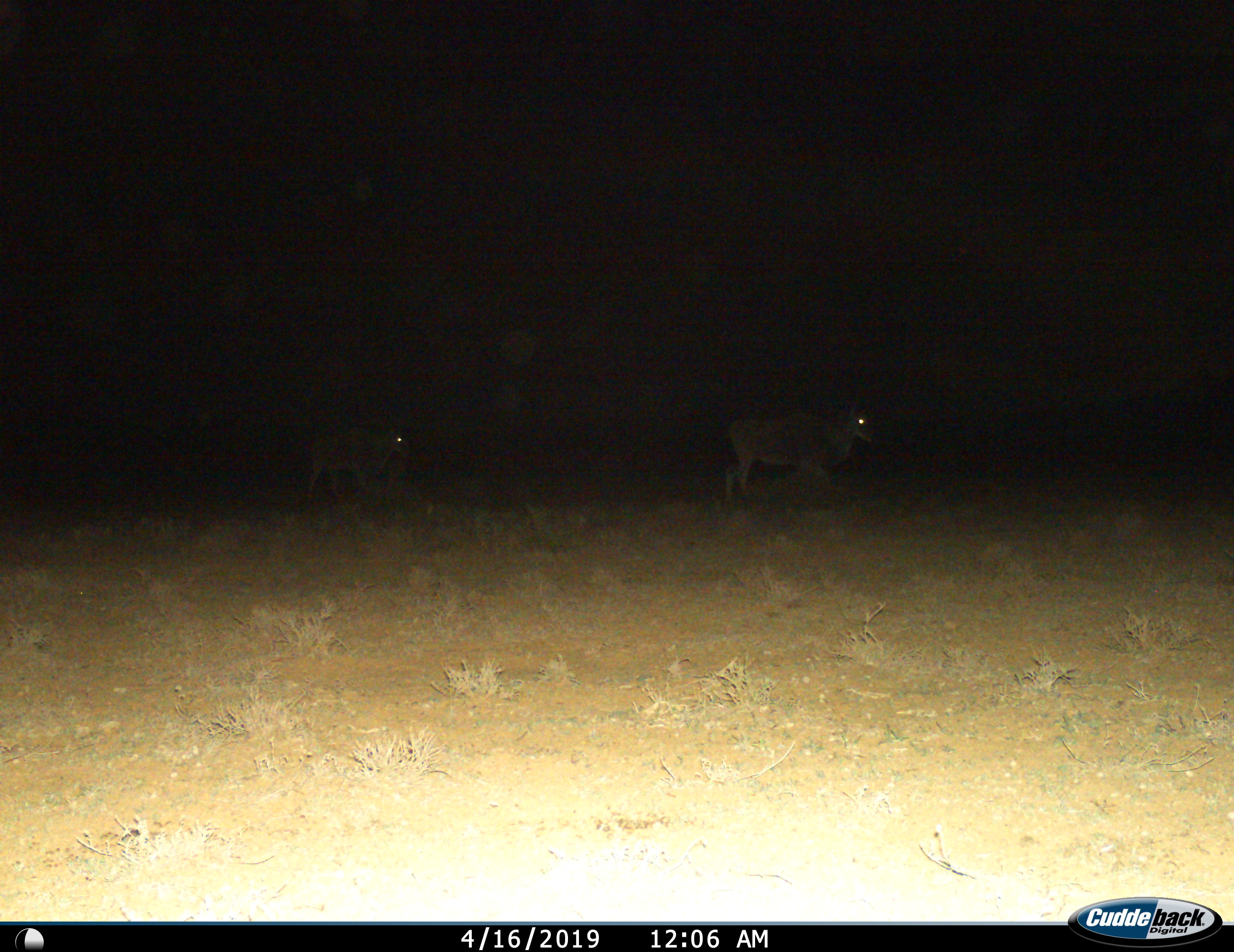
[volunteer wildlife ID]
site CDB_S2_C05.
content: unidentified animal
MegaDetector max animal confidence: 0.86